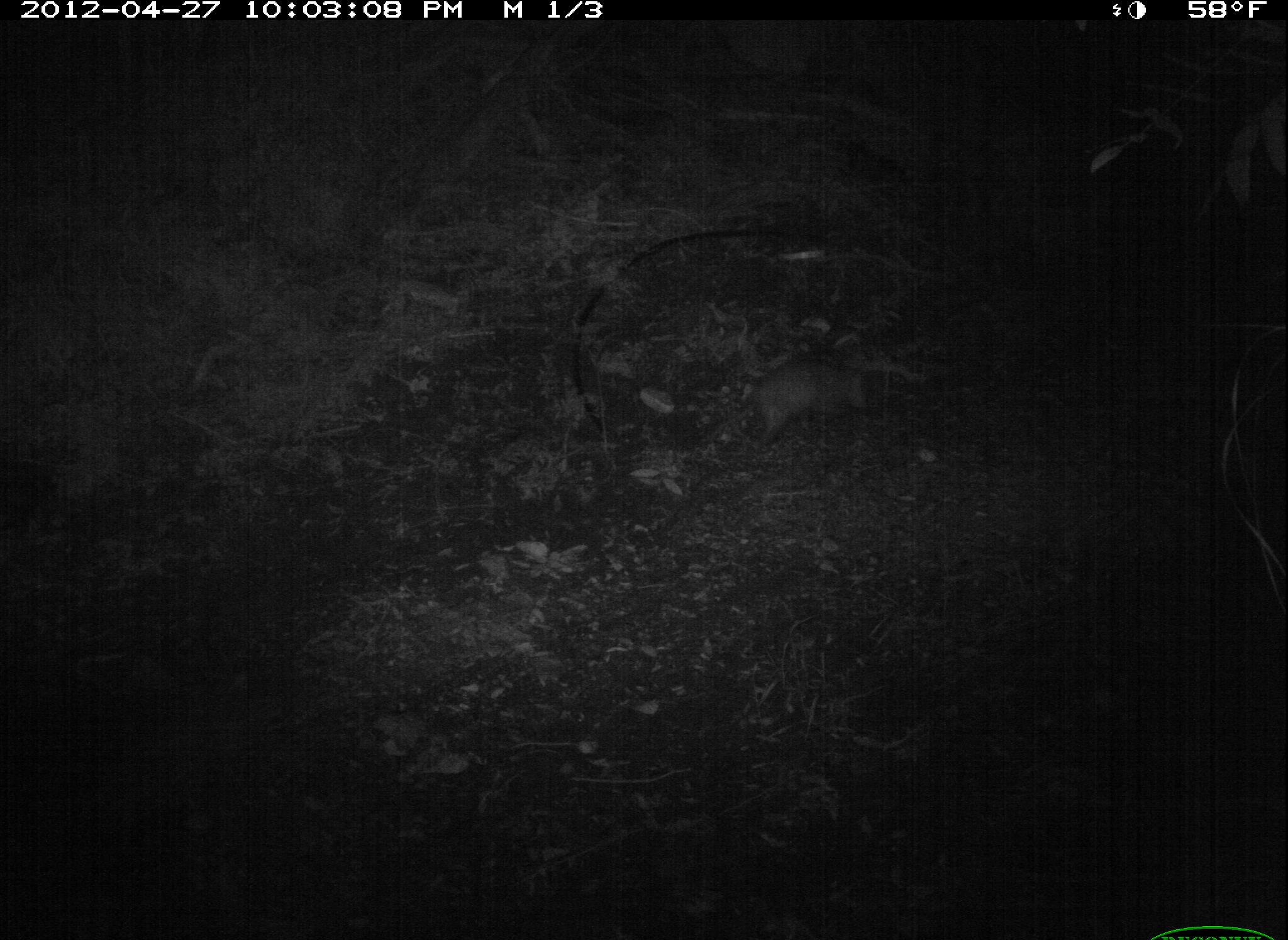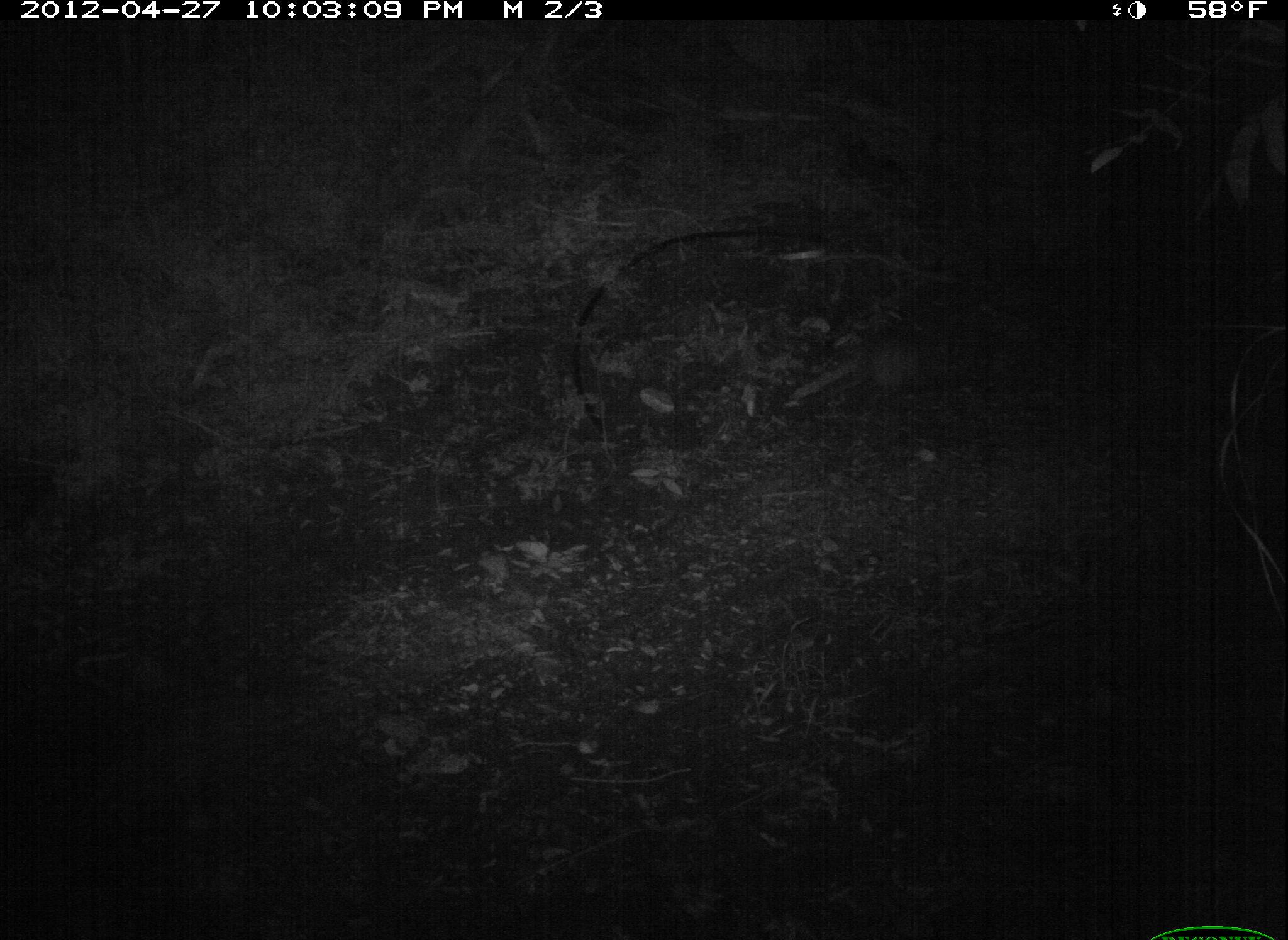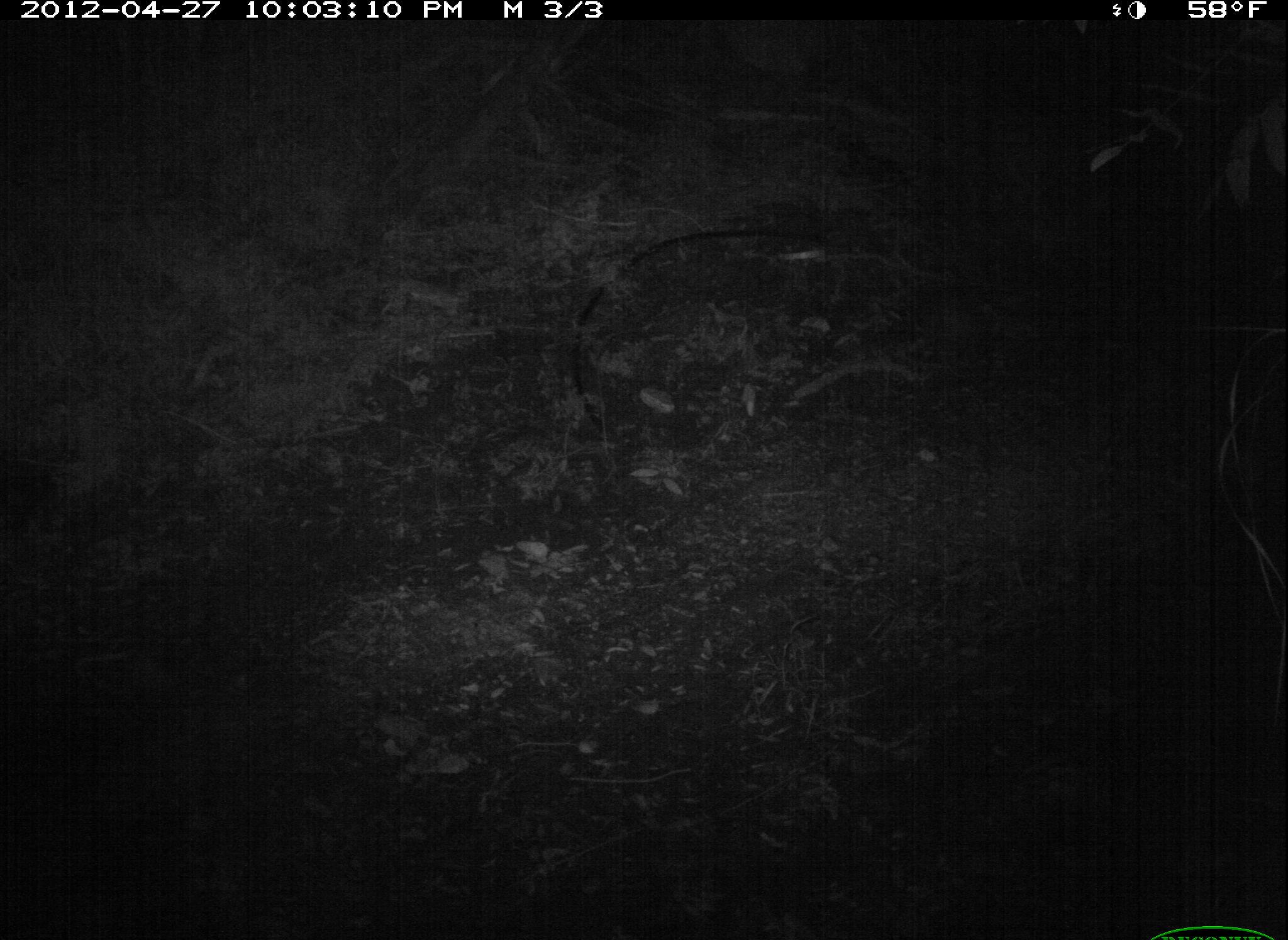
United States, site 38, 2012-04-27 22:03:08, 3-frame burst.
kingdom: Animalia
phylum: Chordata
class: Mammalia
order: Didelphimorphia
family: Didelphidae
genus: Didelphis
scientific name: Didelphis virginiana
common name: virginia opossum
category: opossum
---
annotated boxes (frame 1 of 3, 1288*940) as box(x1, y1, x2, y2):
opossum: box(686, 346, 886, 456)